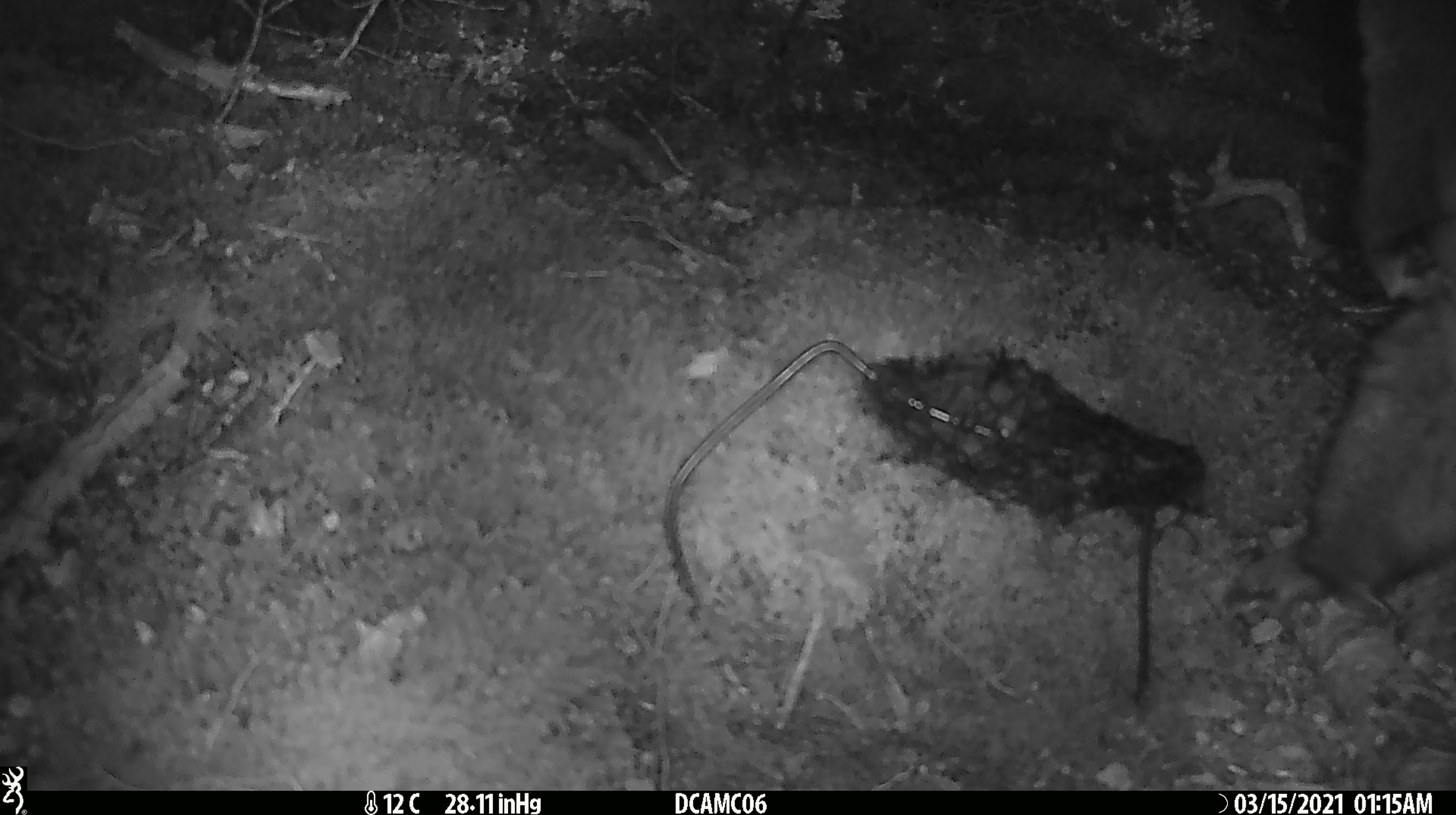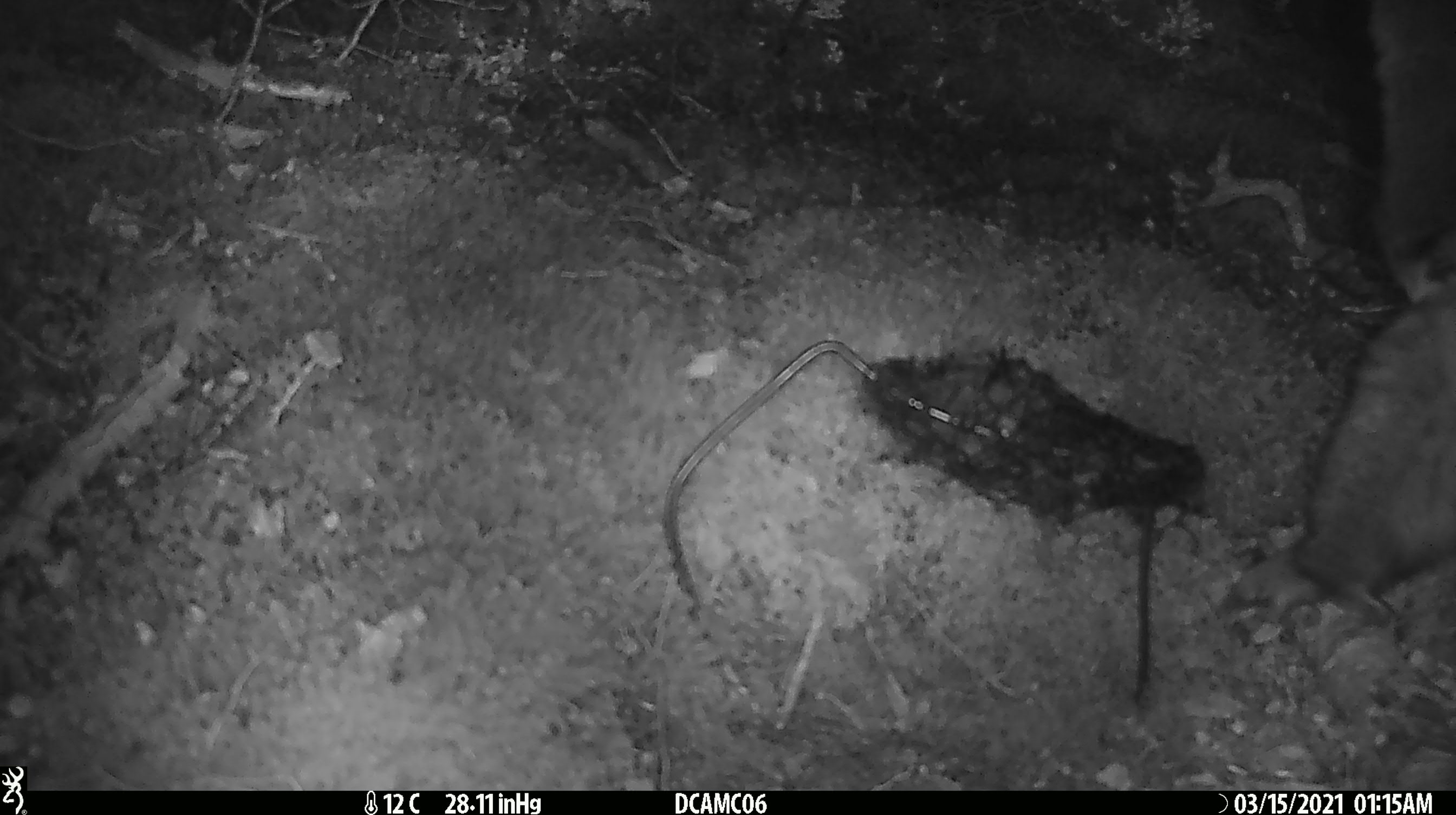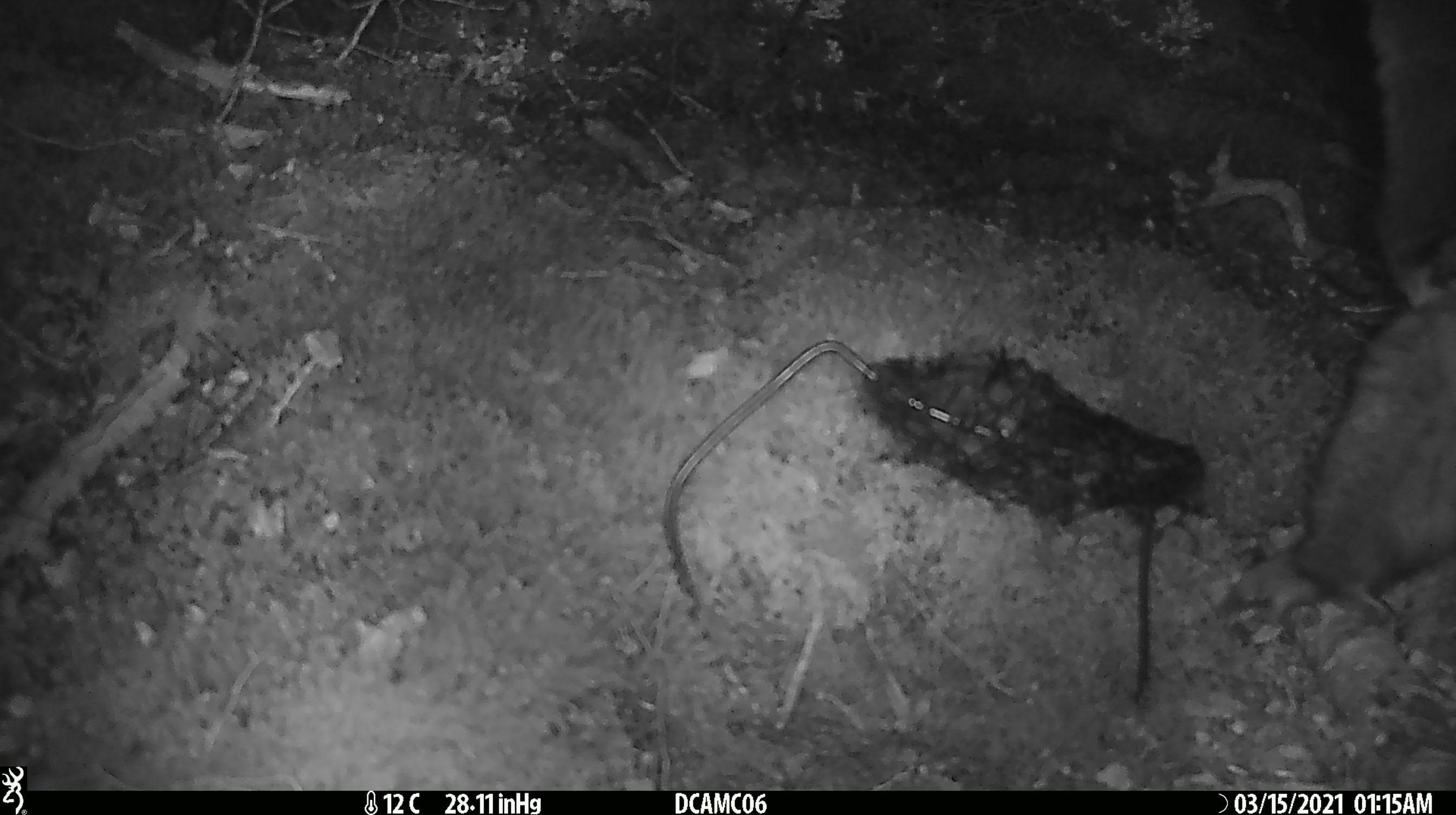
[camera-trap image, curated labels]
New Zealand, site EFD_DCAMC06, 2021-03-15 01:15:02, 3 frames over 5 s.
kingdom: Animalia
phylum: Chordata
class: Mammalia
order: Diprotodontia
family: Phalangeridae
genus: Trichosurus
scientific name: Trichosurus vulpecula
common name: common brushtail possum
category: possum